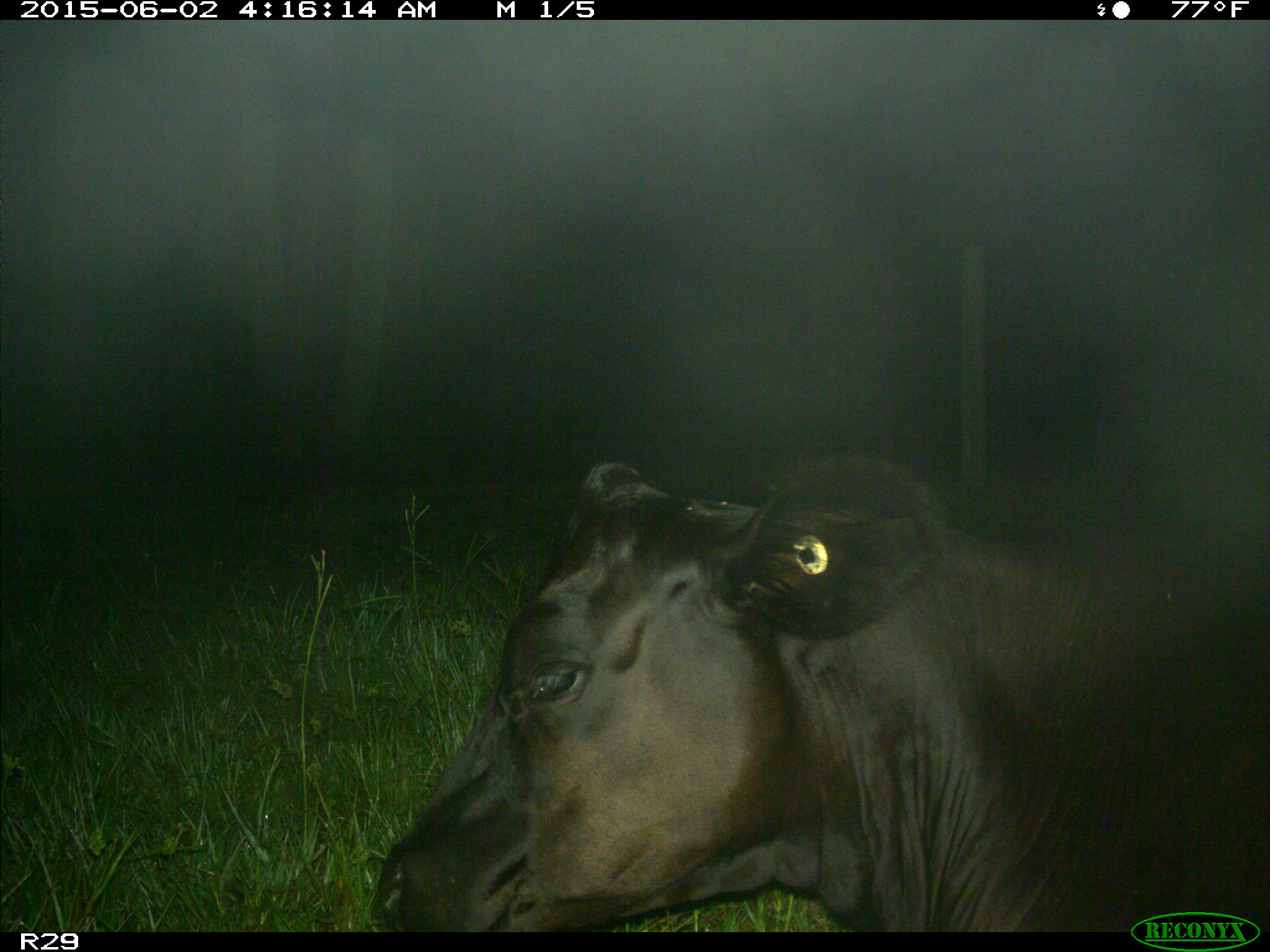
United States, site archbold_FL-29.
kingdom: Animalia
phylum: Chordata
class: Mammalia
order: Artiodactyla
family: Bovidae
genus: Bos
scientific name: Bos taurus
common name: domestic cow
Bos taurus (domestic cow).